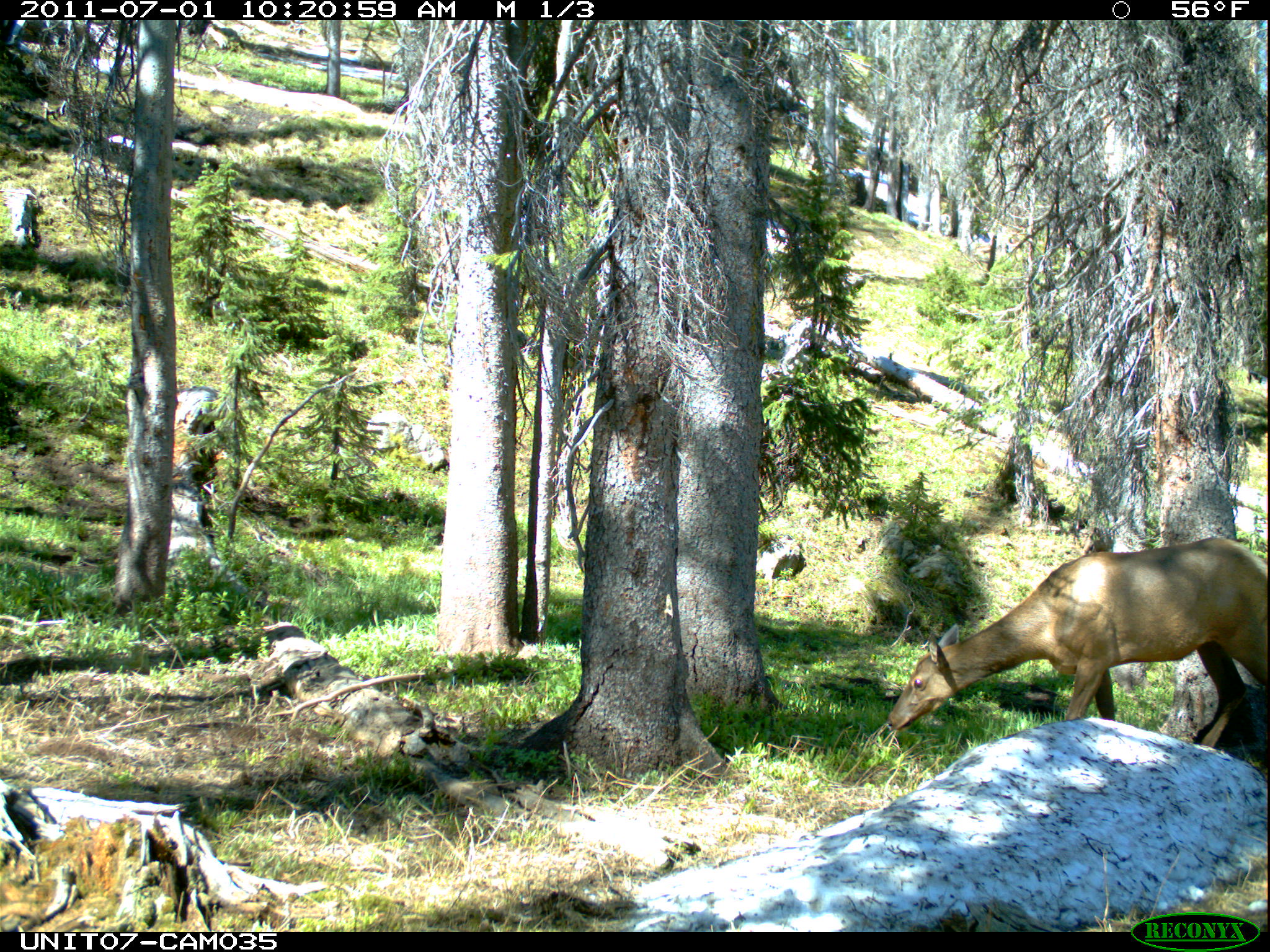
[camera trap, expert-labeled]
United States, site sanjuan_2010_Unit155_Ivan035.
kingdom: Animalia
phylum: Chordata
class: Mammalia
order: Artiodactyla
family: Cervidae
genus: Cervus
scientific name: Cervus elaphus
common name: red deer